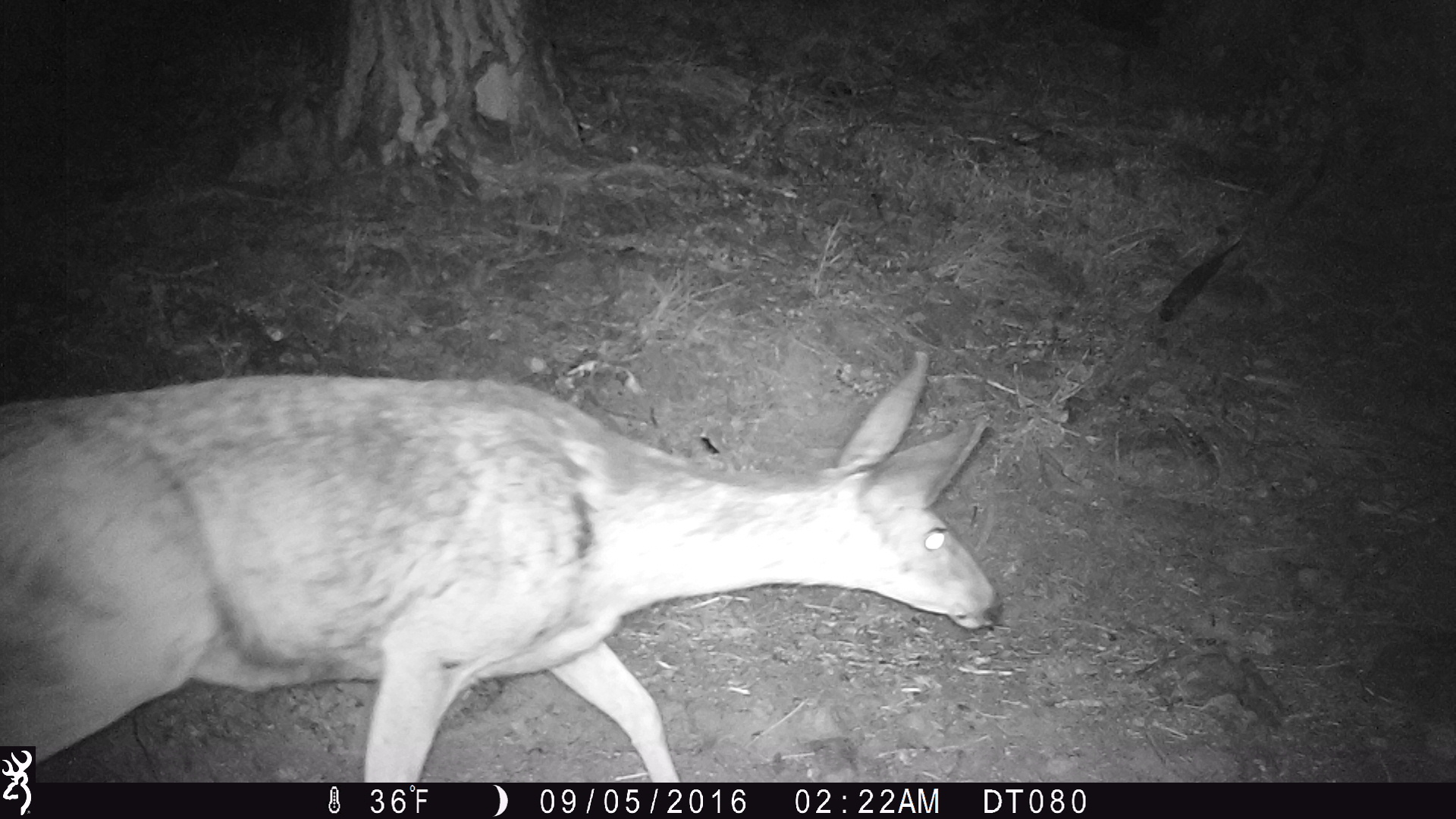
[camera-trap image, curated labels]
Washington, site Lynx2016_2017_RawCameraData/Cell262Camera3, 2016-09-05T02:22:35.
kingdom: Animalia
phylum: Chordata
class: Mammalia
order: Artiodactyla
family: Cervidae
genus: Odocoileus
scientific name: Odocoileus hemionus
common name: mule deer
Odocoileus hemionus (mule deer). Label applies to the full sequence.